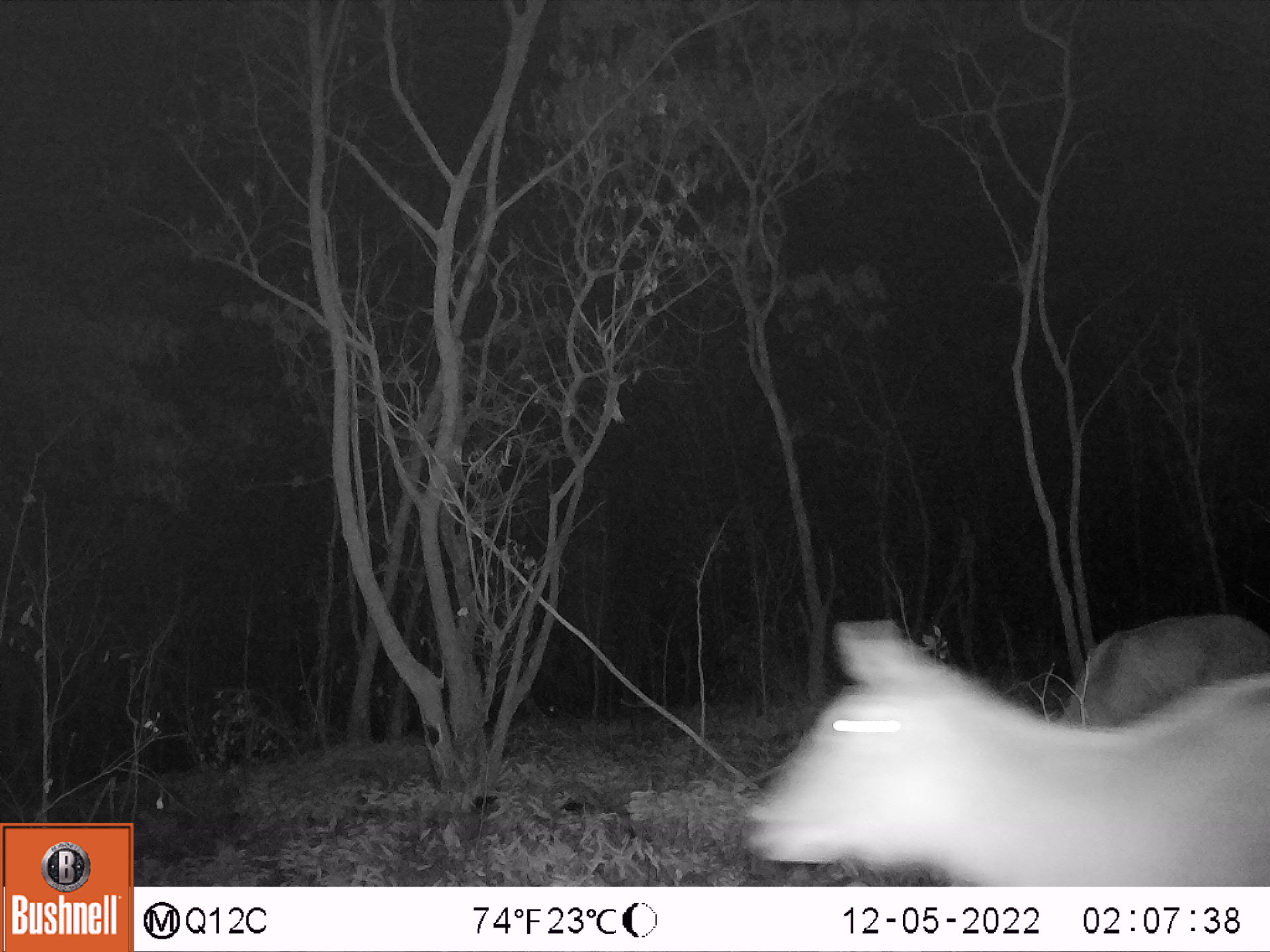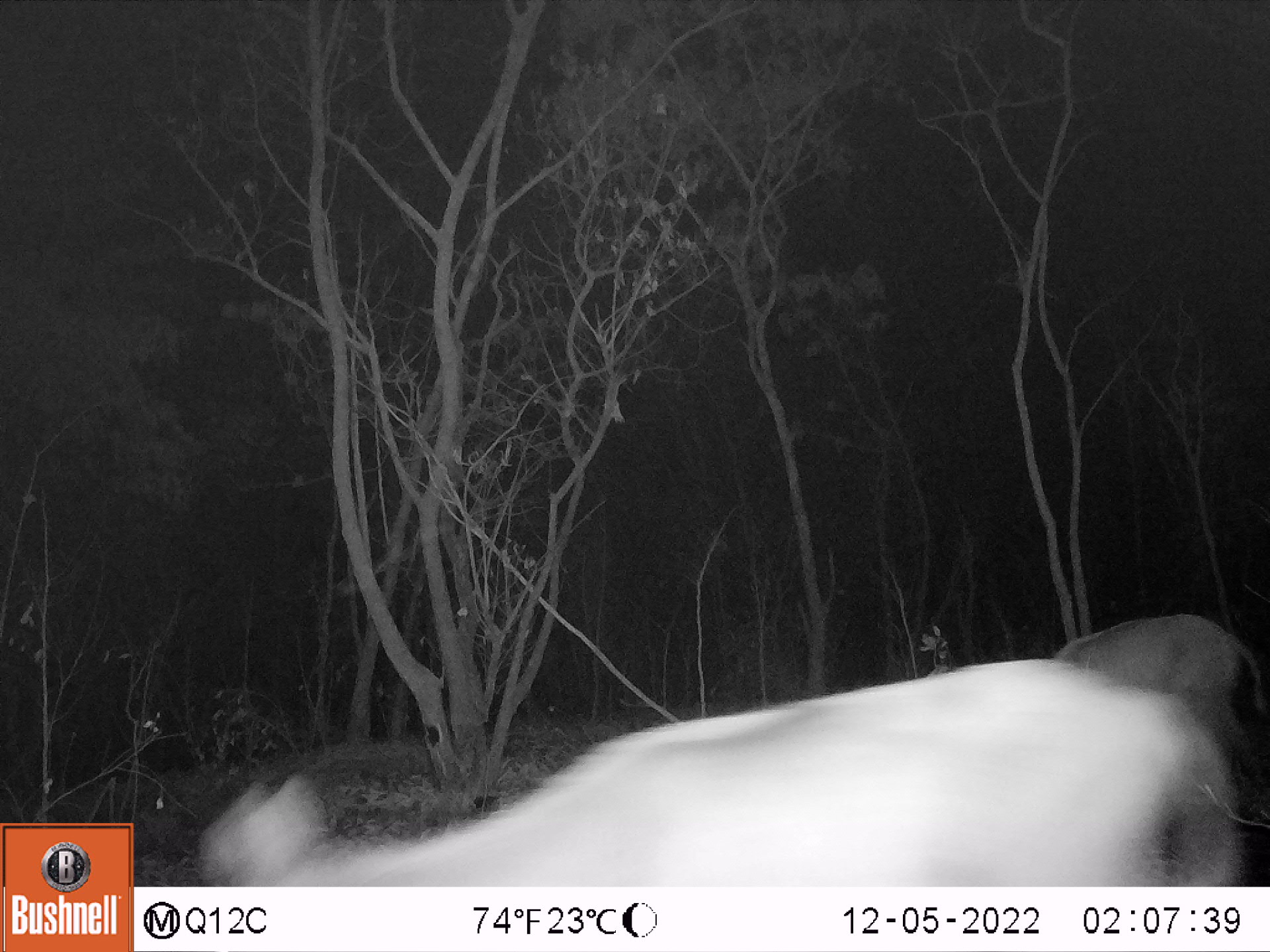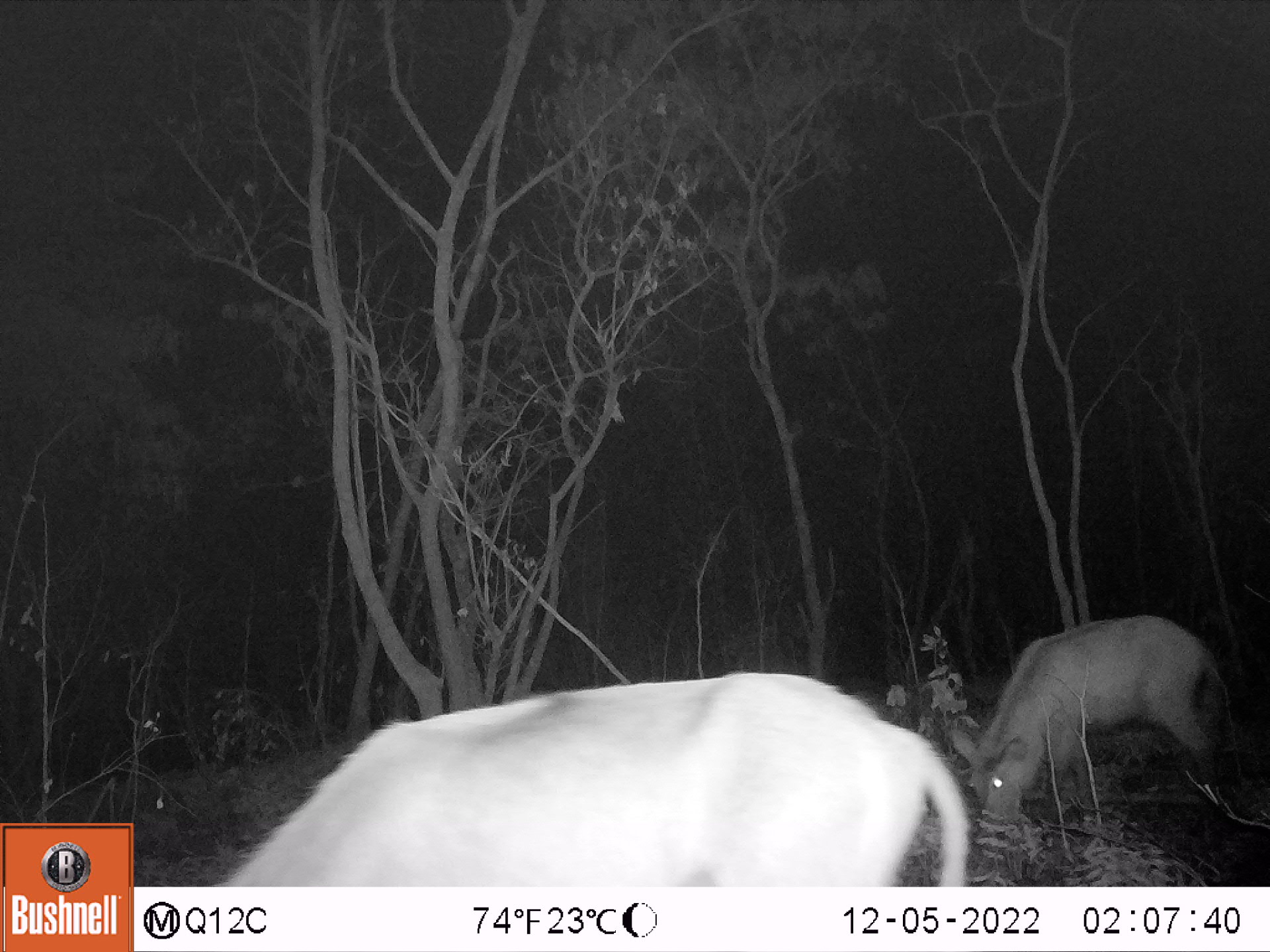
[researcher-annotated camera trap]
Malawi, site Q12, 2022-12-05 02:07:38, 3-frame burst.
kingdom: Animalia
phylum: Chordata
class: Mammalia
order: Artiodactyla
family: Bovidae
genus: Kobus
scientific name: Kobus ellipsiprymnus ellipsiprymnus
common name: common waterbuck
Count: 1.